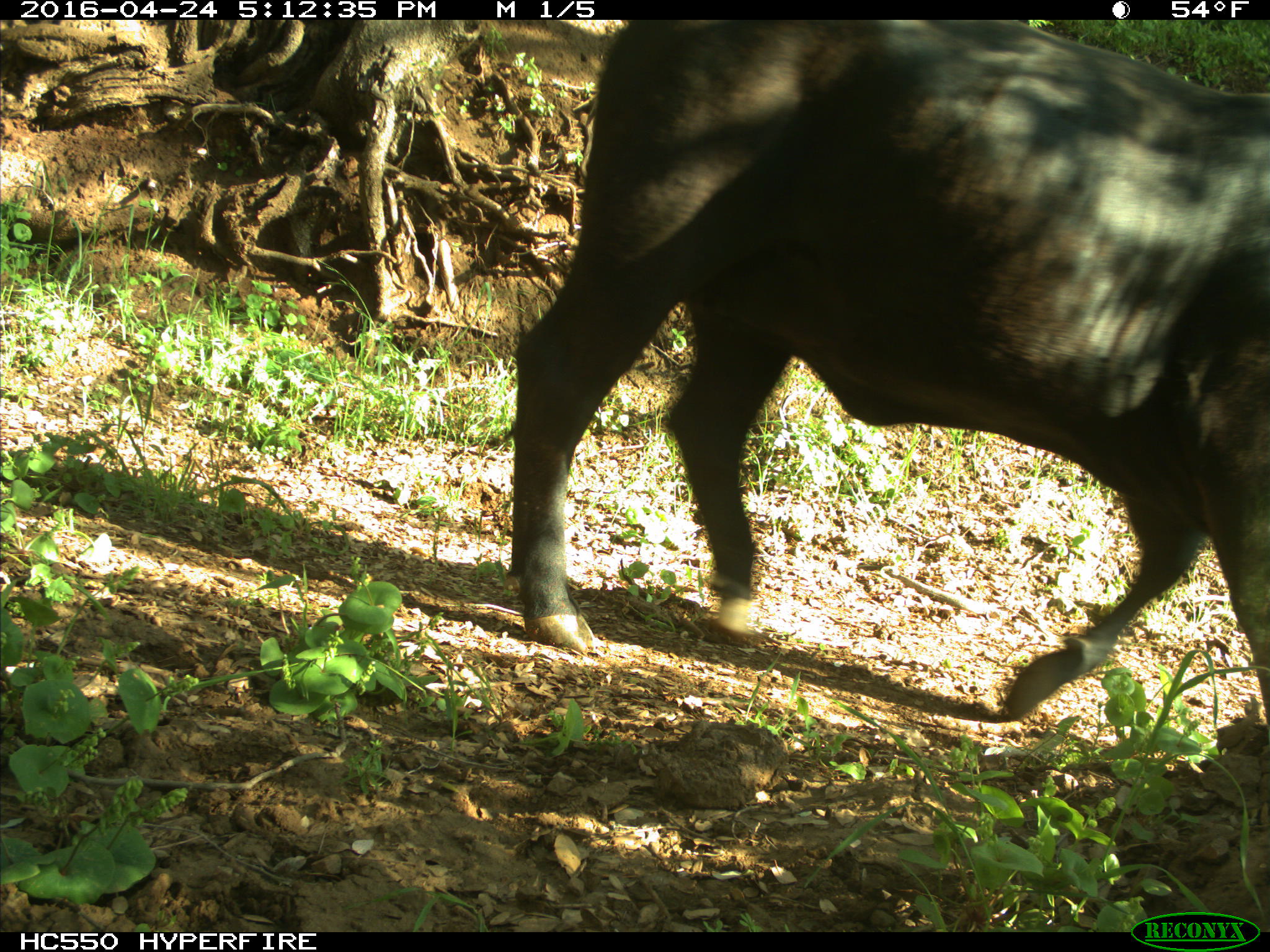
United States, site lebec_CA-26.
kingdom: Animalia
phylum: Chordata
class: Mammalia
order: Artiodactyla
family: Bovidae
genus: Bos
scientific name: Bos taurus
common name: domestic cow